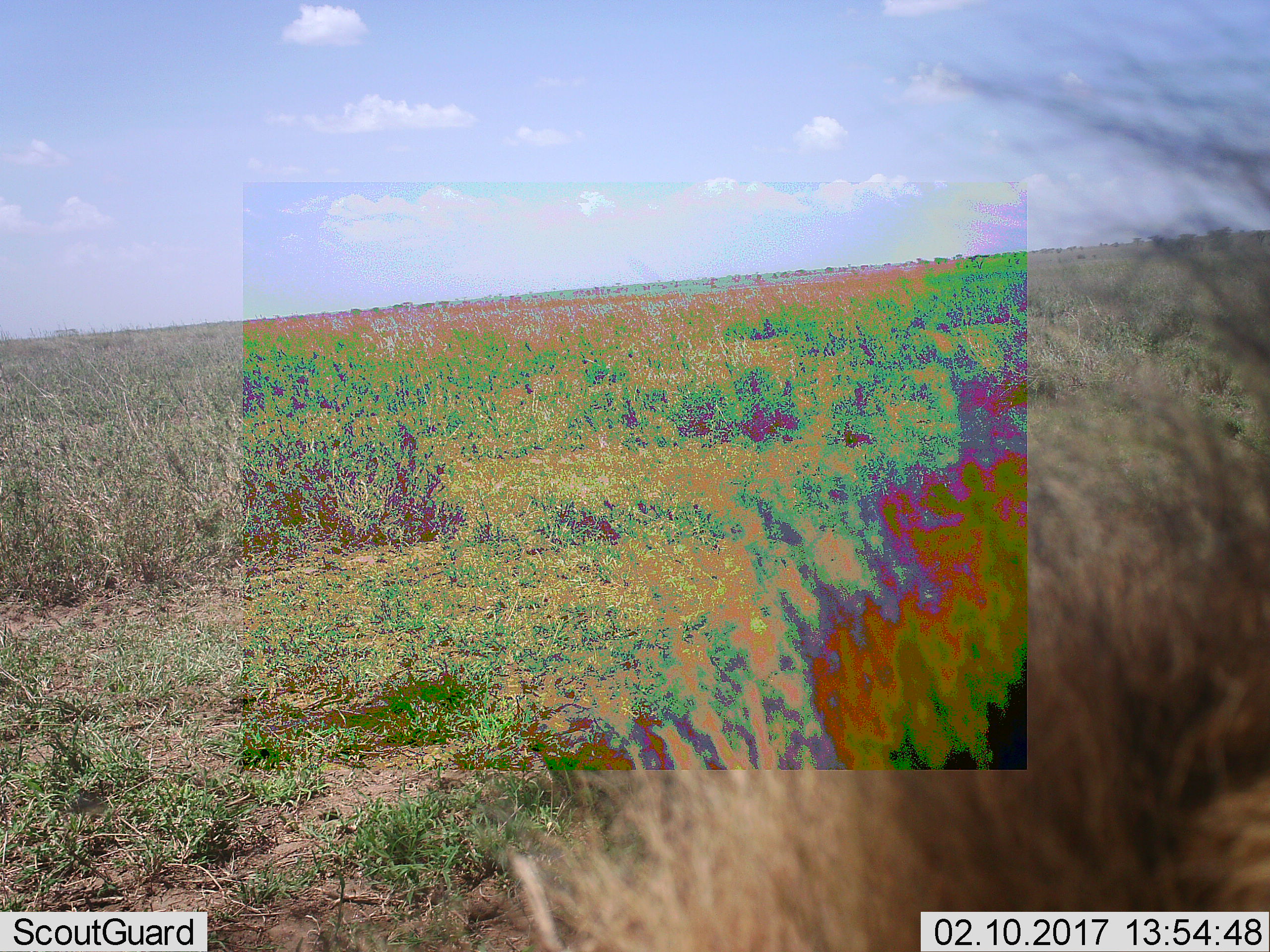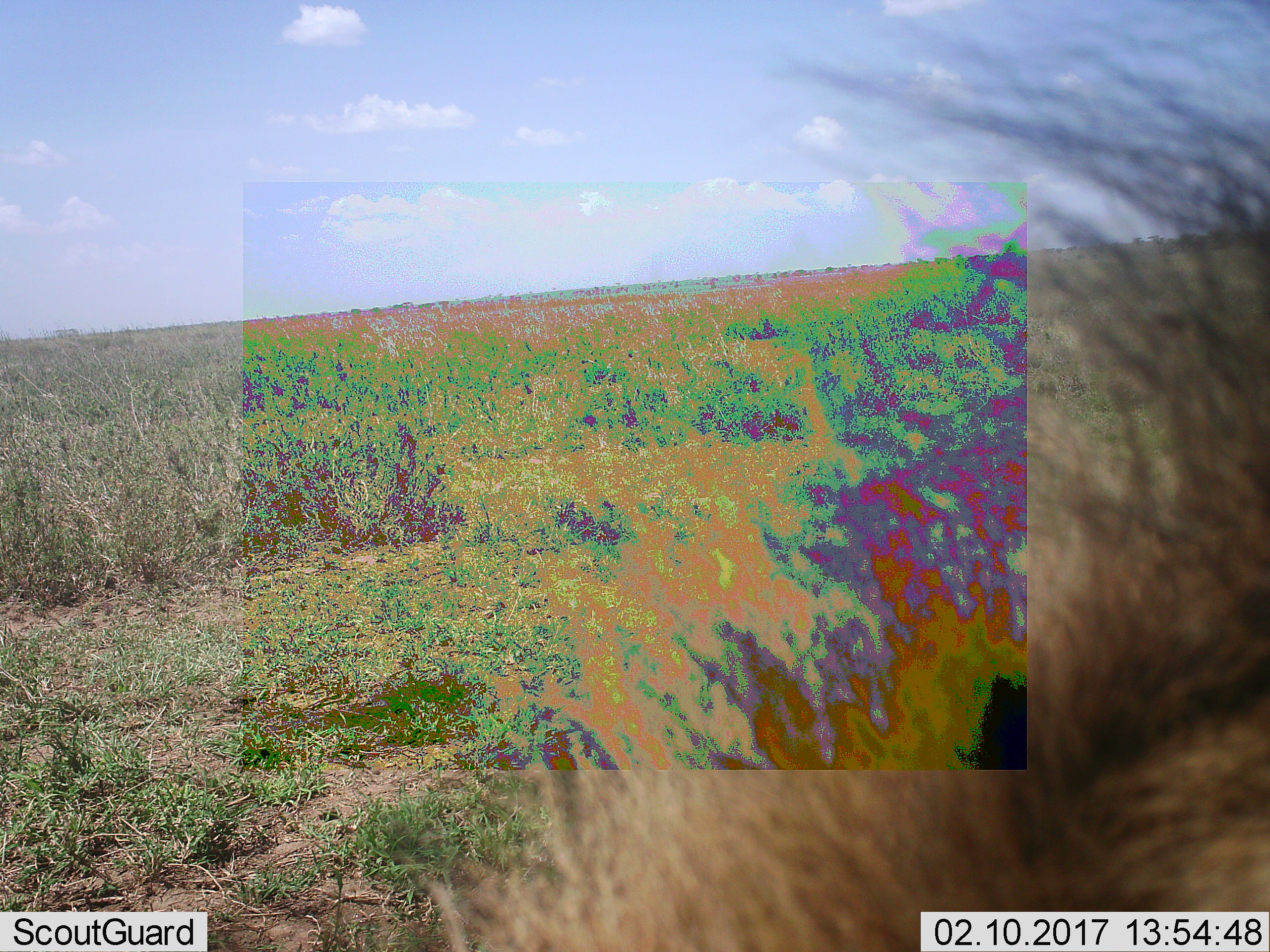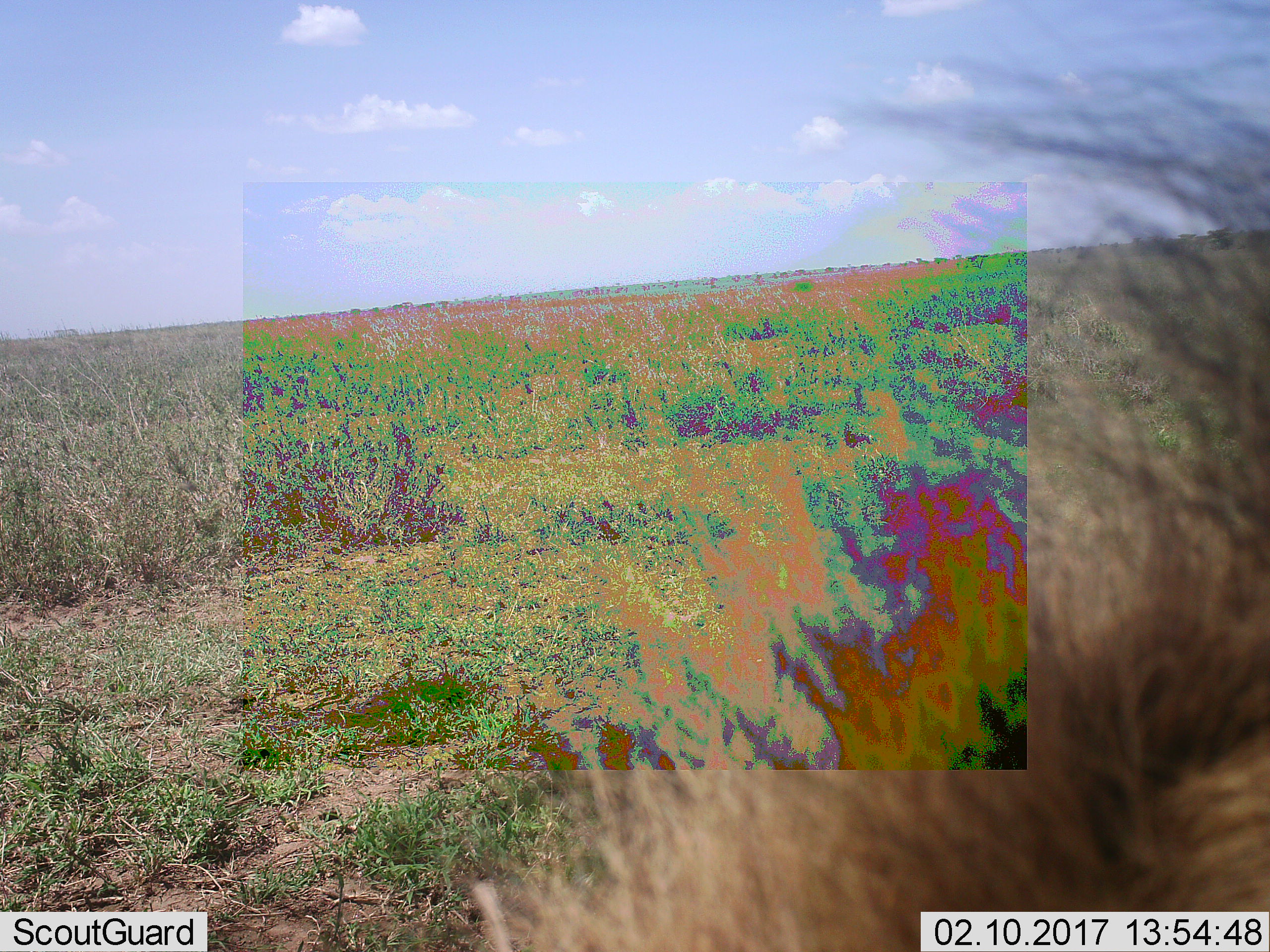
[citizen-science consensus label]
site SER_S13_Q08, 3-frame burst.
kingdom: Animalia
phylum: Chordata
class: Mammalia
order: Carnivora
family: Felidae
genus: Panthera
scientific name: Panthera leo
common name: lion male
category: lionmale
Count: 1.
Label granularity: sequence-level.